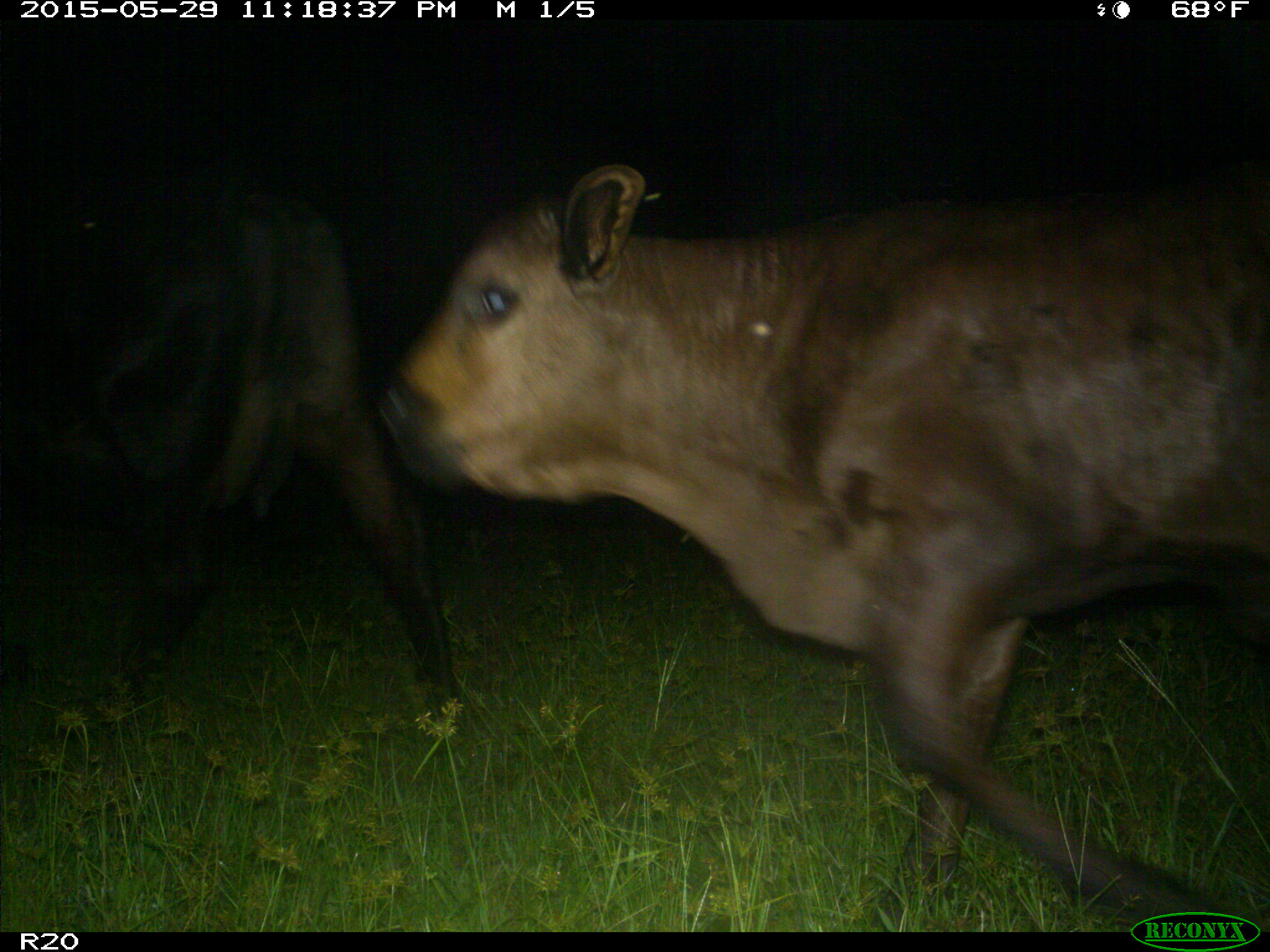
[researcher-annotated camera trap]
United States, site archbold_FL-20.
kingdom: Animalia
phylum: Chordata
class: Mammalia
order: Artiodactyla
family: Bovidae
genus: Bos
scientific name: Bos taurus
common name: domestic cow